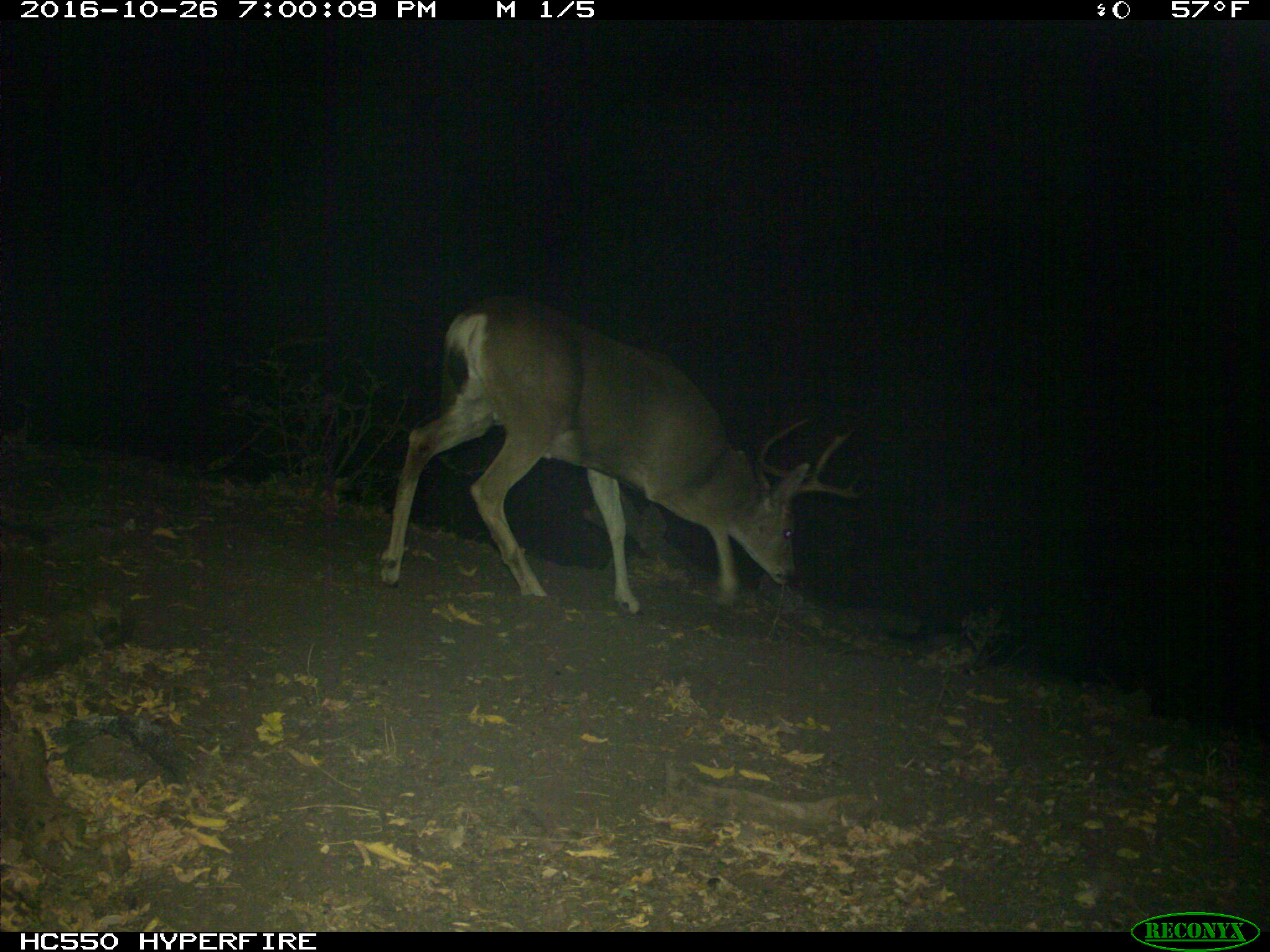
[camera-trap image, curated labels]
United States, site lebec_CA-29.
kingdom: Animalia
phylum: Chordata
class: Mammalia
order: Artiodactyla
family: Cervidae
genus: Odocoileus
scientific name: Odocoileus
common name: deer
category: unidentified deer